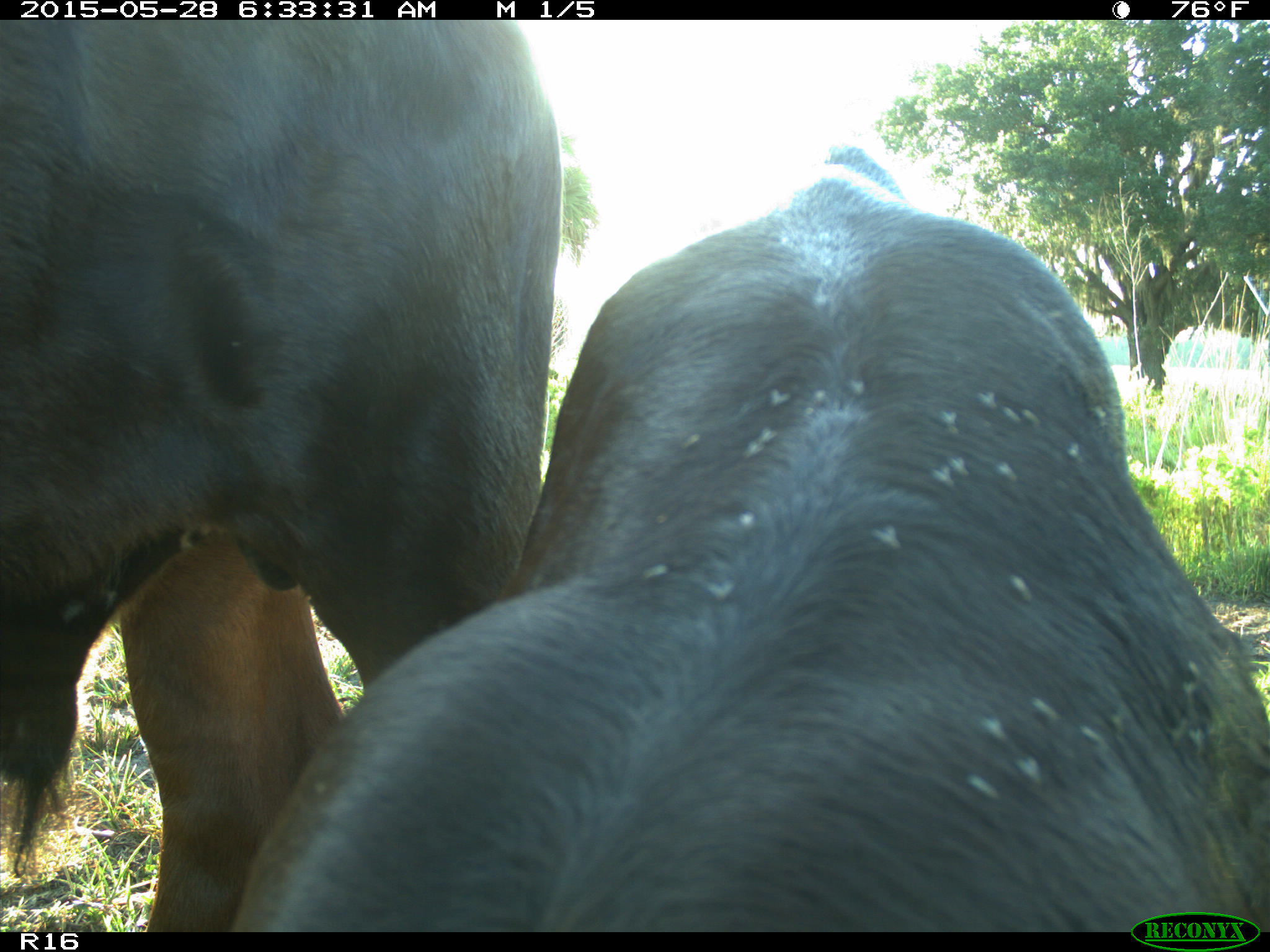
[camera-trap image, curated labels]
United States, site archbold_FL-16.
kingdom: Animalia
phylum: Chordata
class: Mammalia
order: Artiodactyla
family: Bovidae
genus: Bos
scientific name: Bos taurus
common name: domestic cow